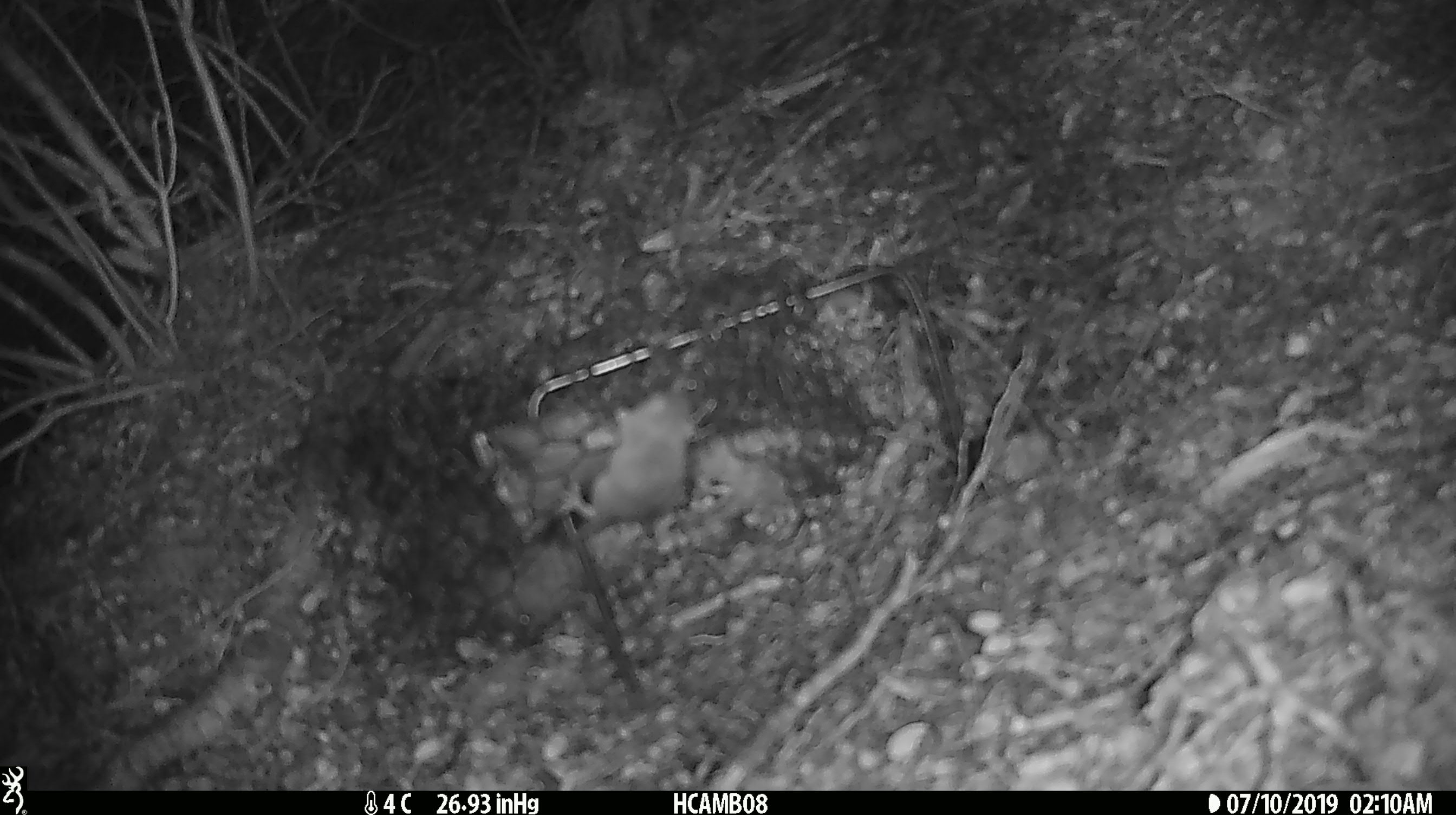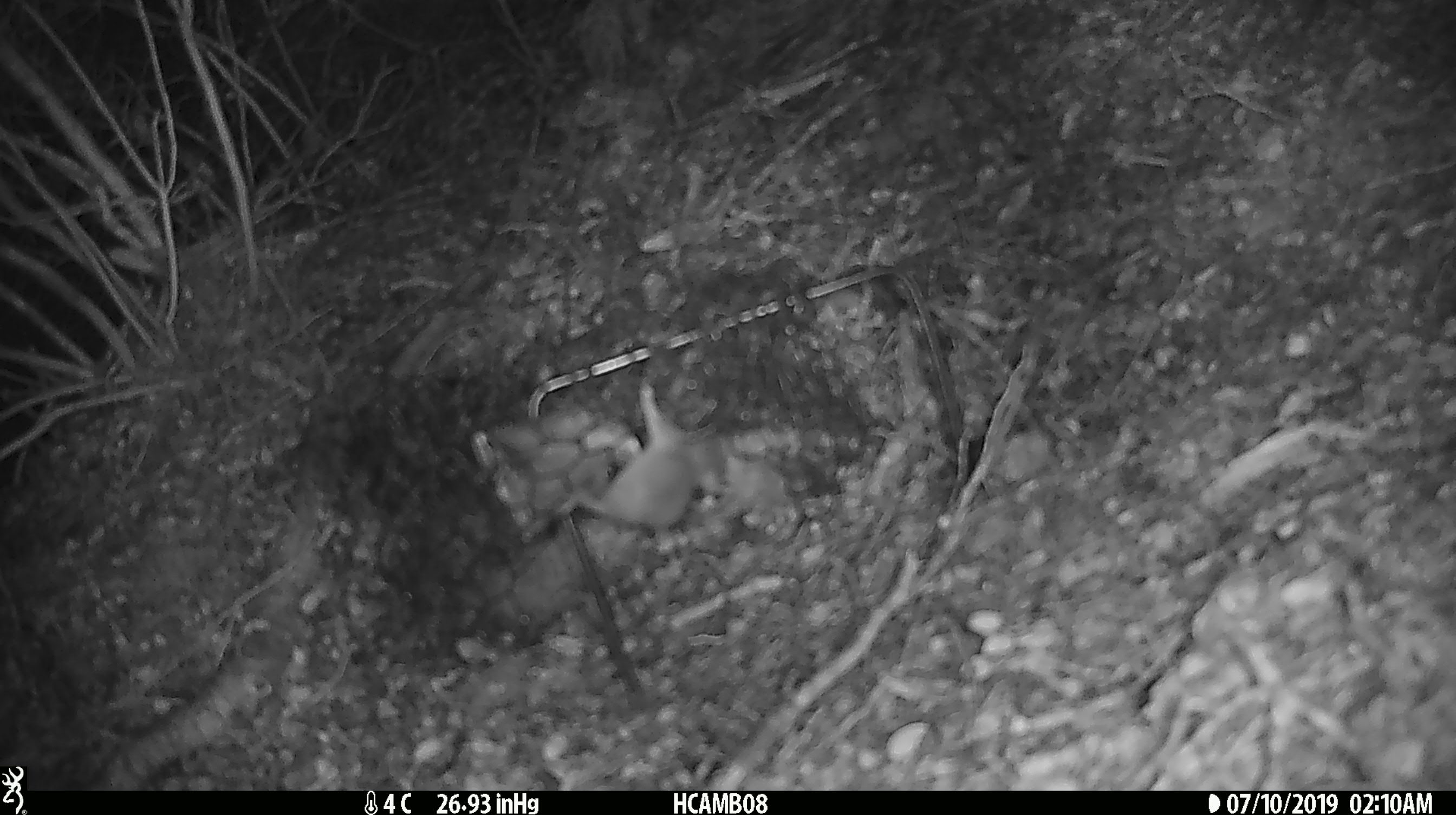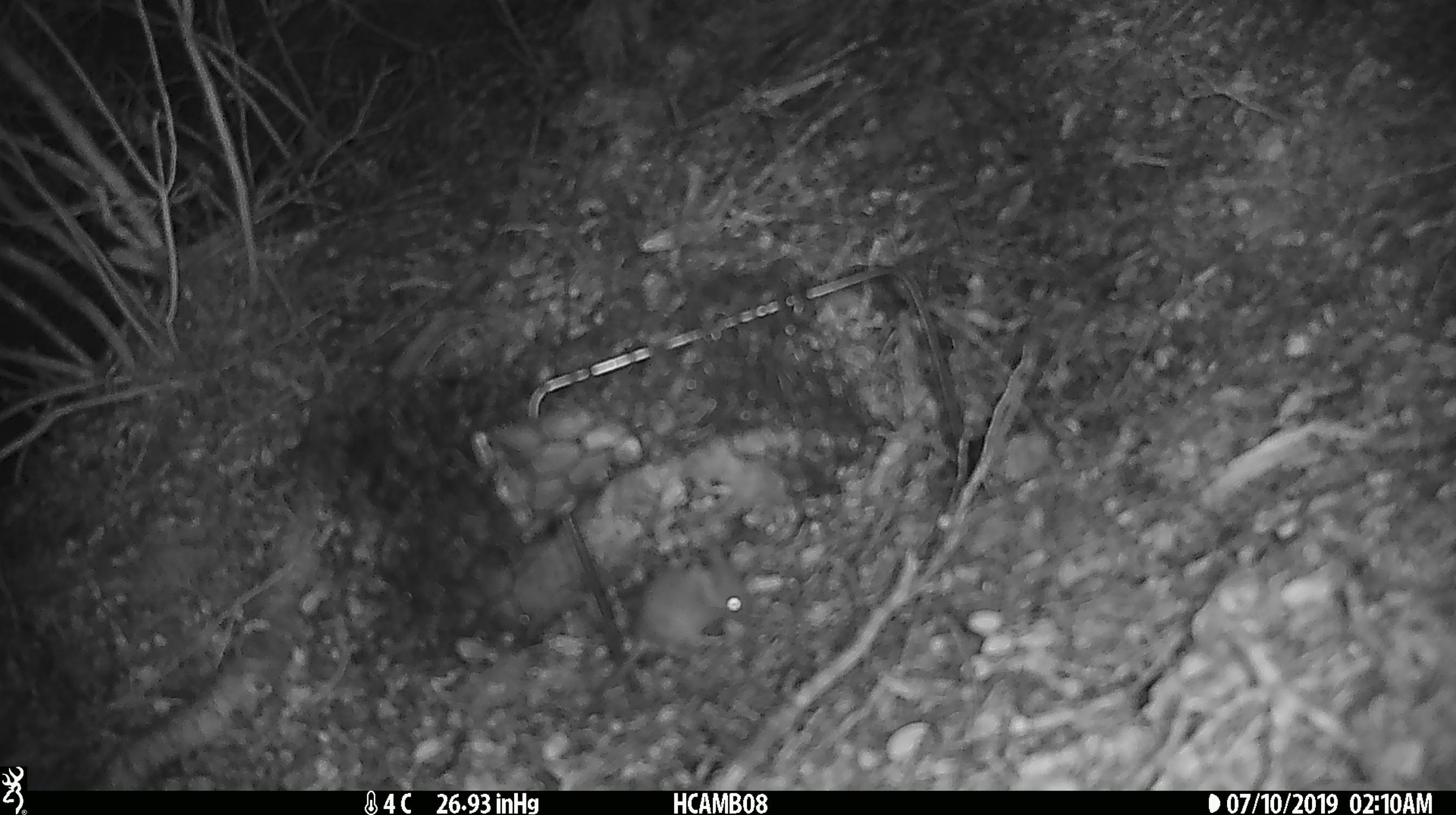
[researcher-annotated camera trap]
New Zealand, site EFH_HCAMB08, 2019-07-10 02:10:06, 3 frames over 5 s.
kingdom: Animalia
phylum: Chordata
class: Mammalia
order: Rodentia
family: Muridae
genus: Mus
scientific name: Mus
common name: mouse